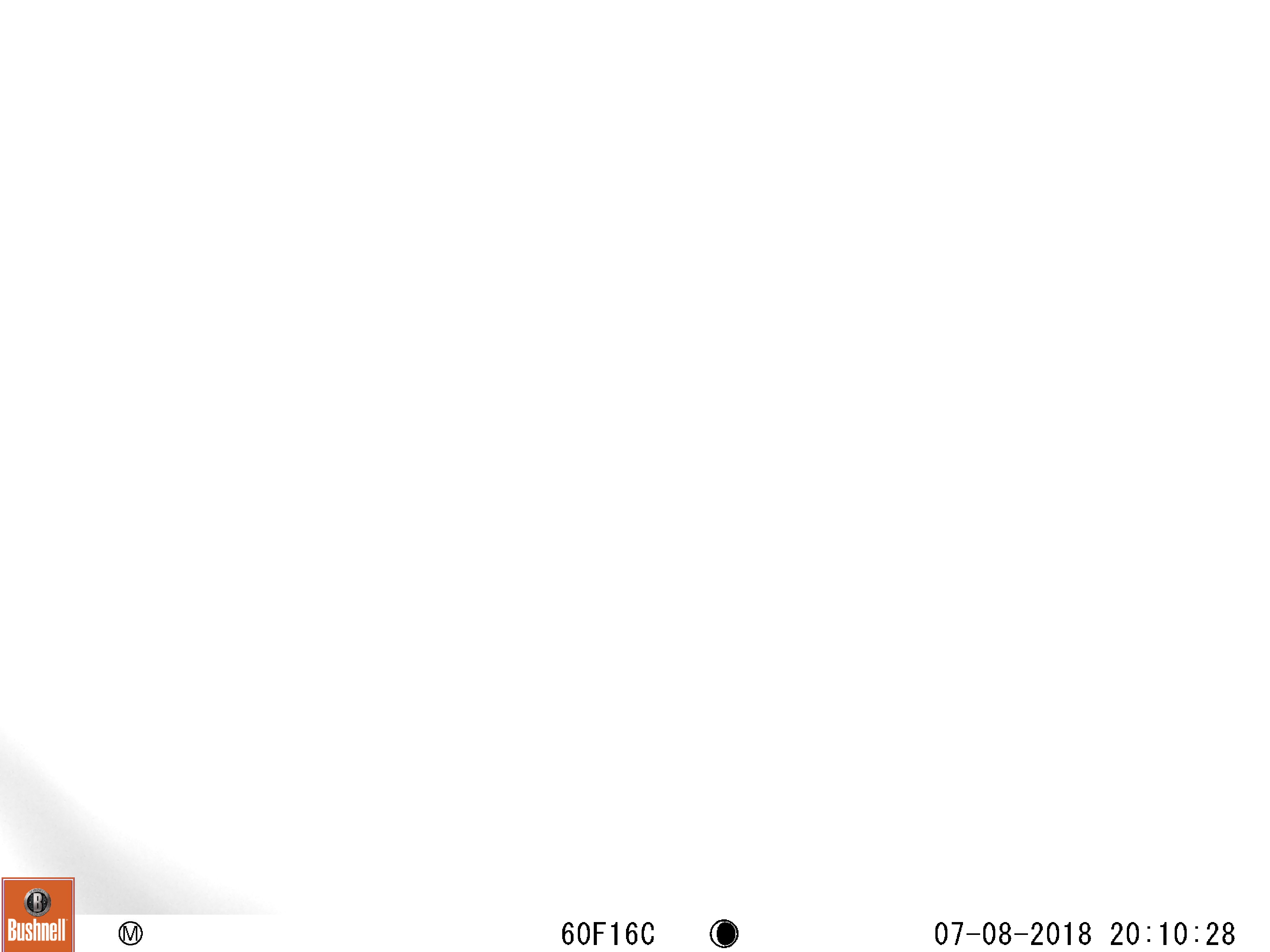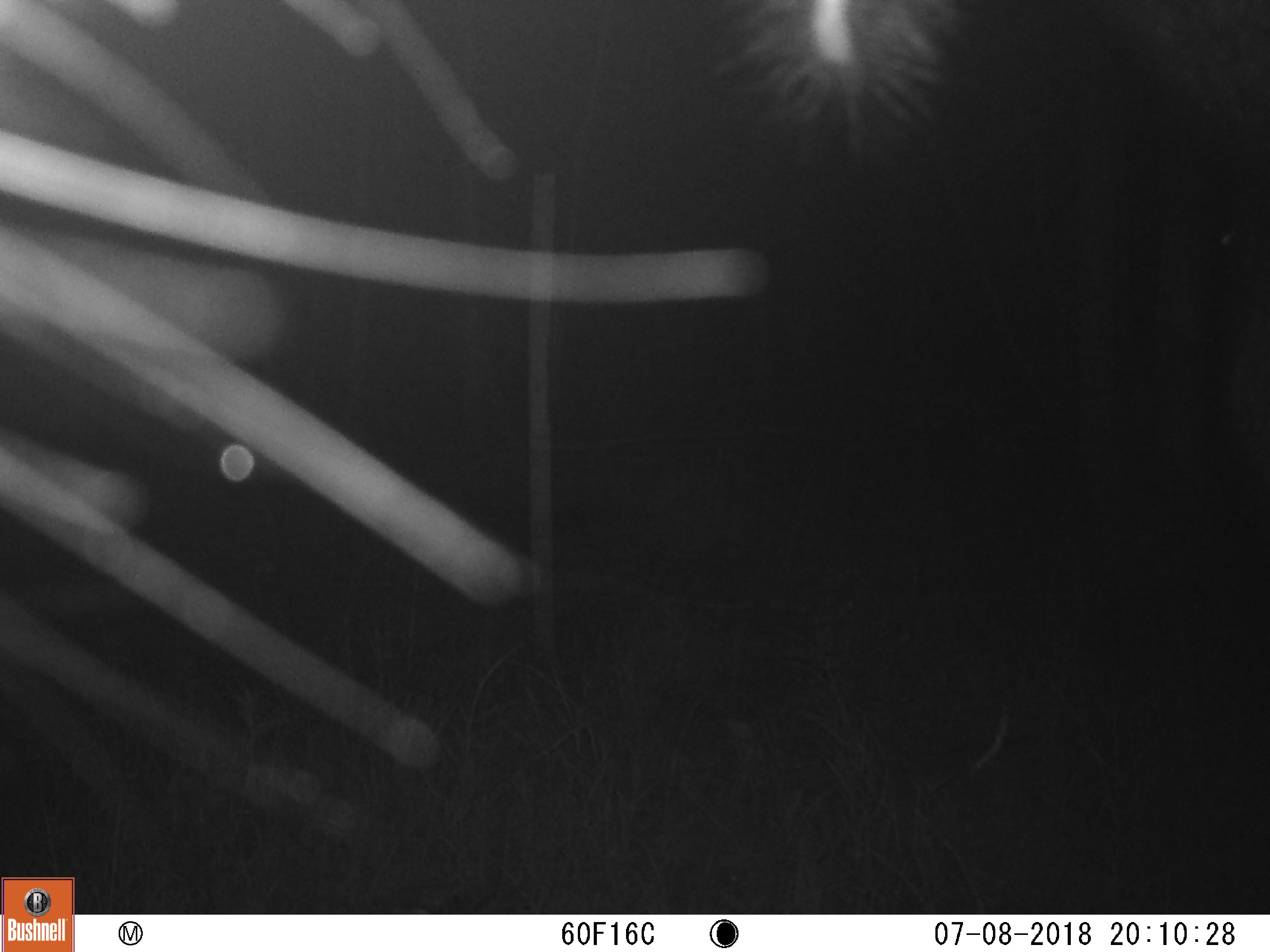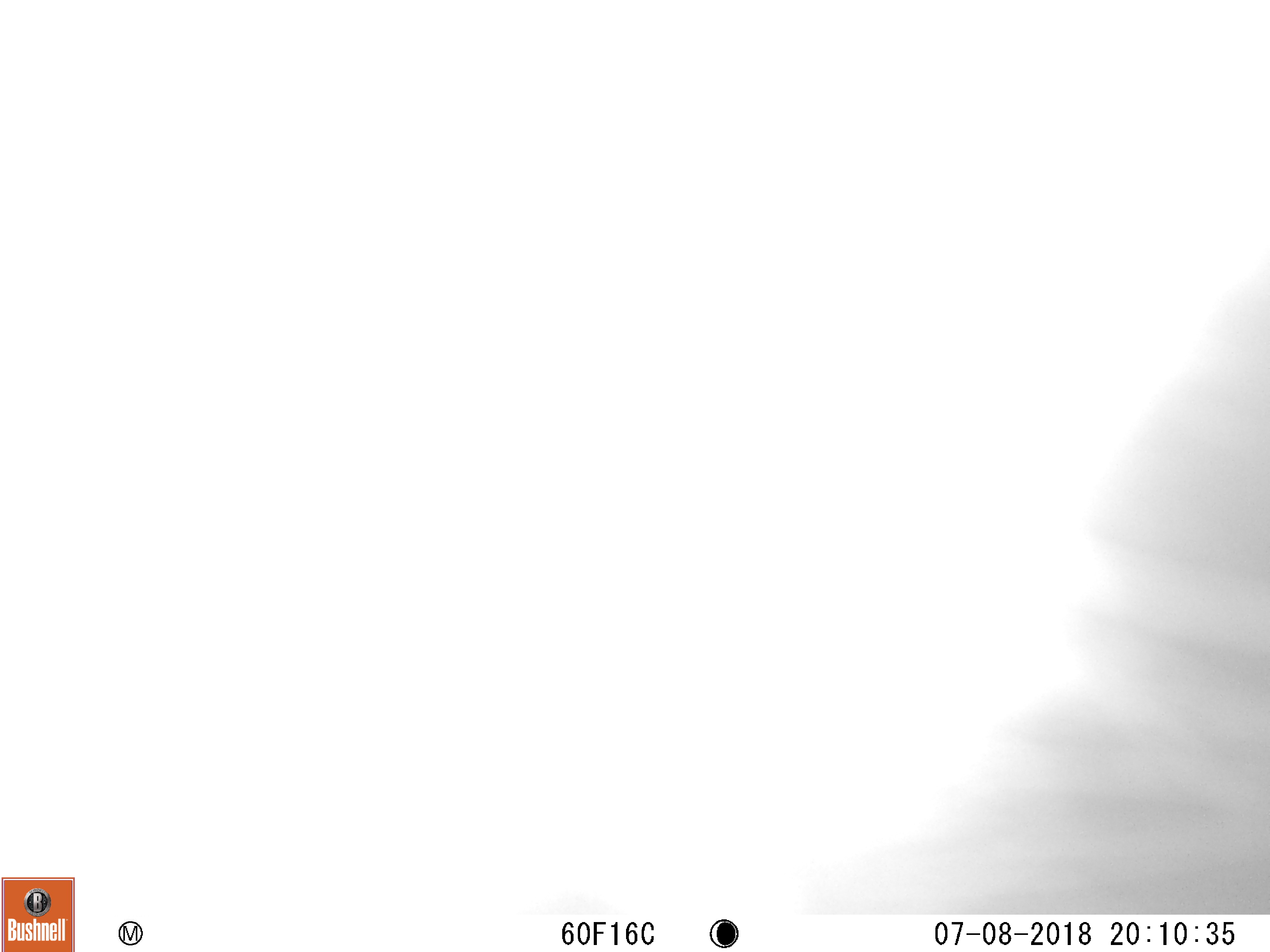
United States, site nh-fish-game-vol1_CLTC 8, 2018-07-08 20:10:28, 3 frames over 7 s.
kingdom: Animalia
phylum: Chordata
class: Mammalia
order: Artiodactyla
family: Cervidae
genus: Alces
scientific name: Alces alces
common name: moose